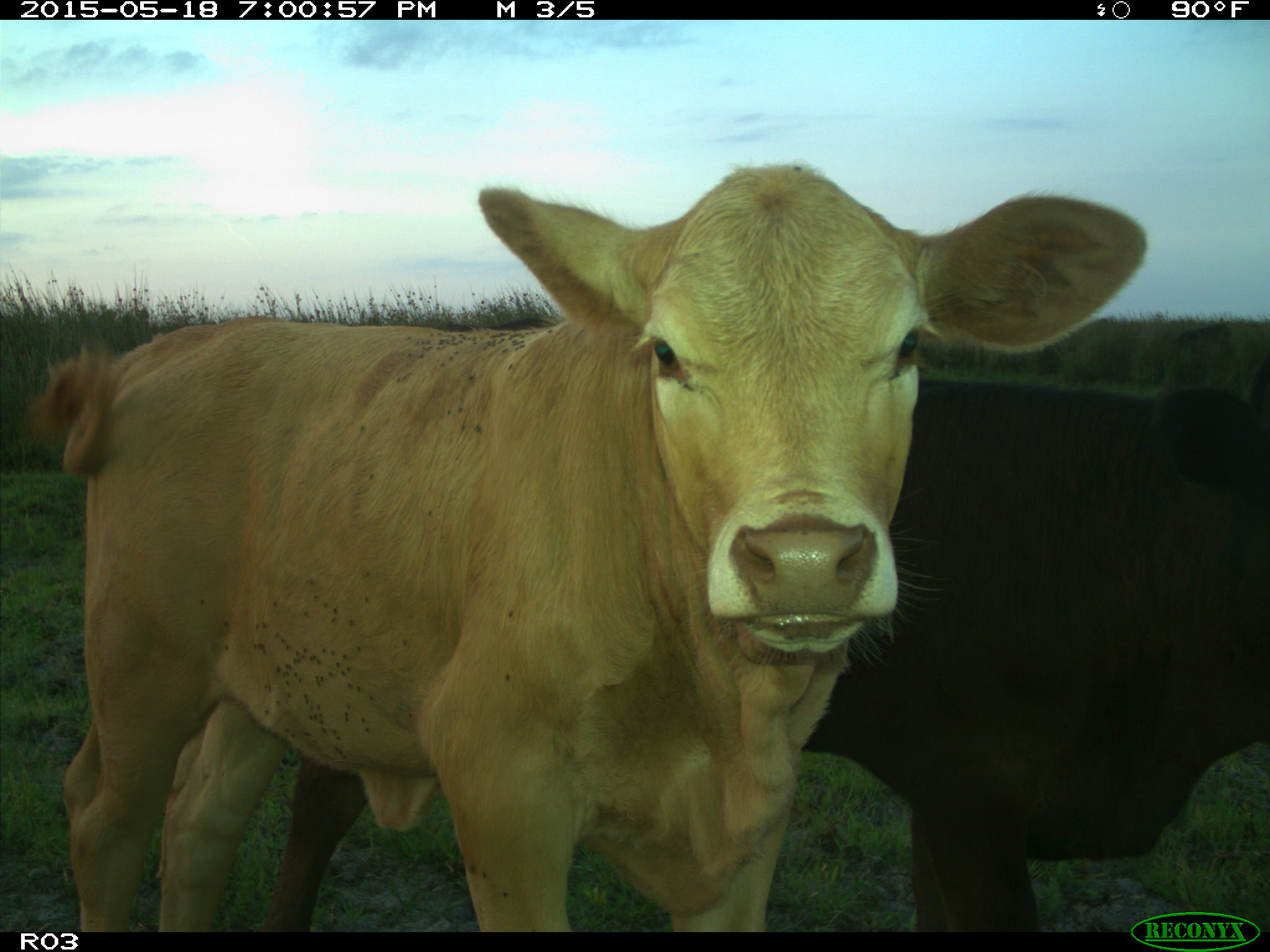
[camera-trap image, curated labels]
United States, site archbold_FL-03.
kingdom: Animalia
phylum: Chordata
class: Mammalia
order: Artiodactyla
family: Bovidae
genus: Bos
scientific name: Bos taurus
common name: domestic cow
Bos taurus (domestic cow).